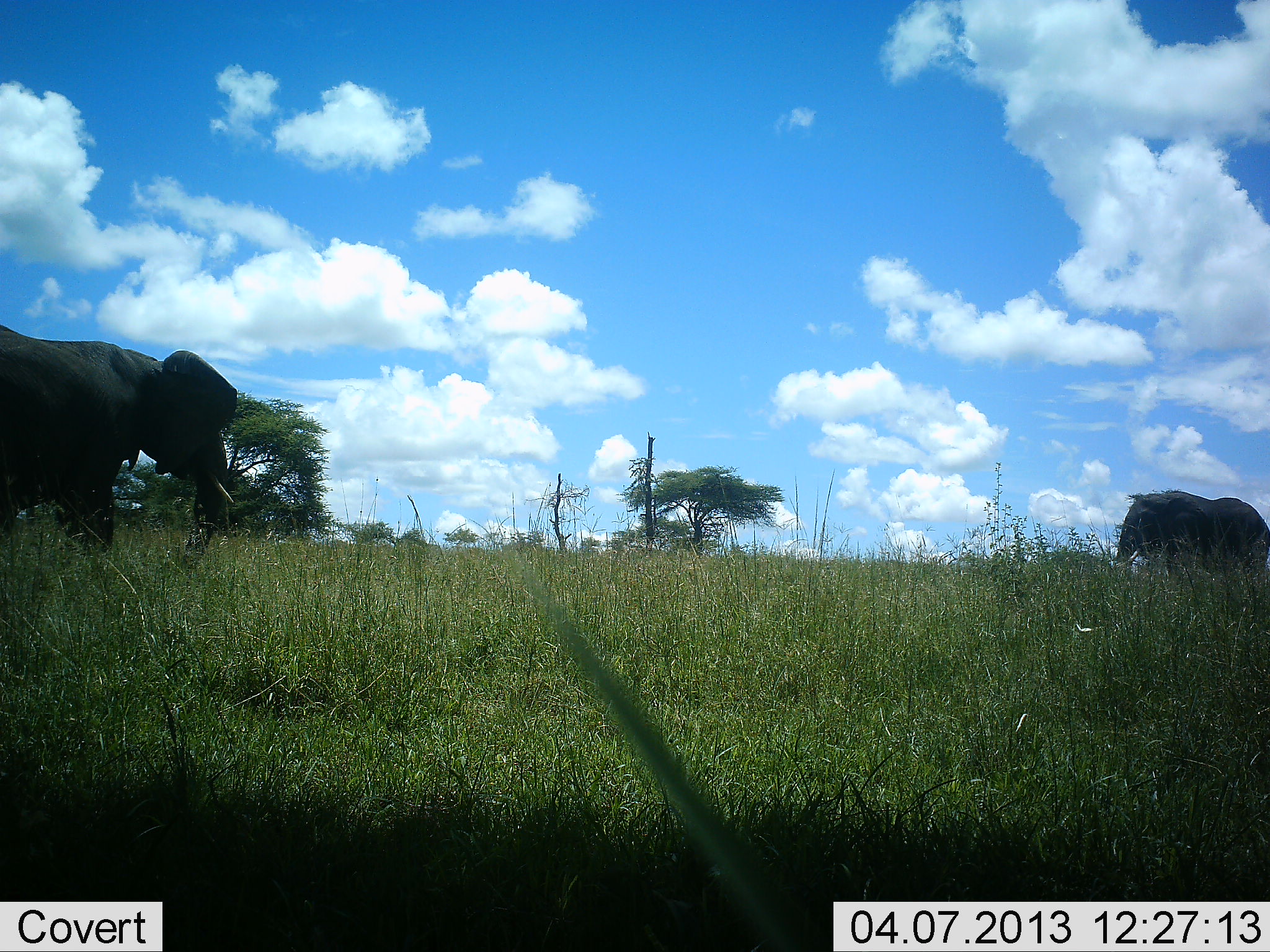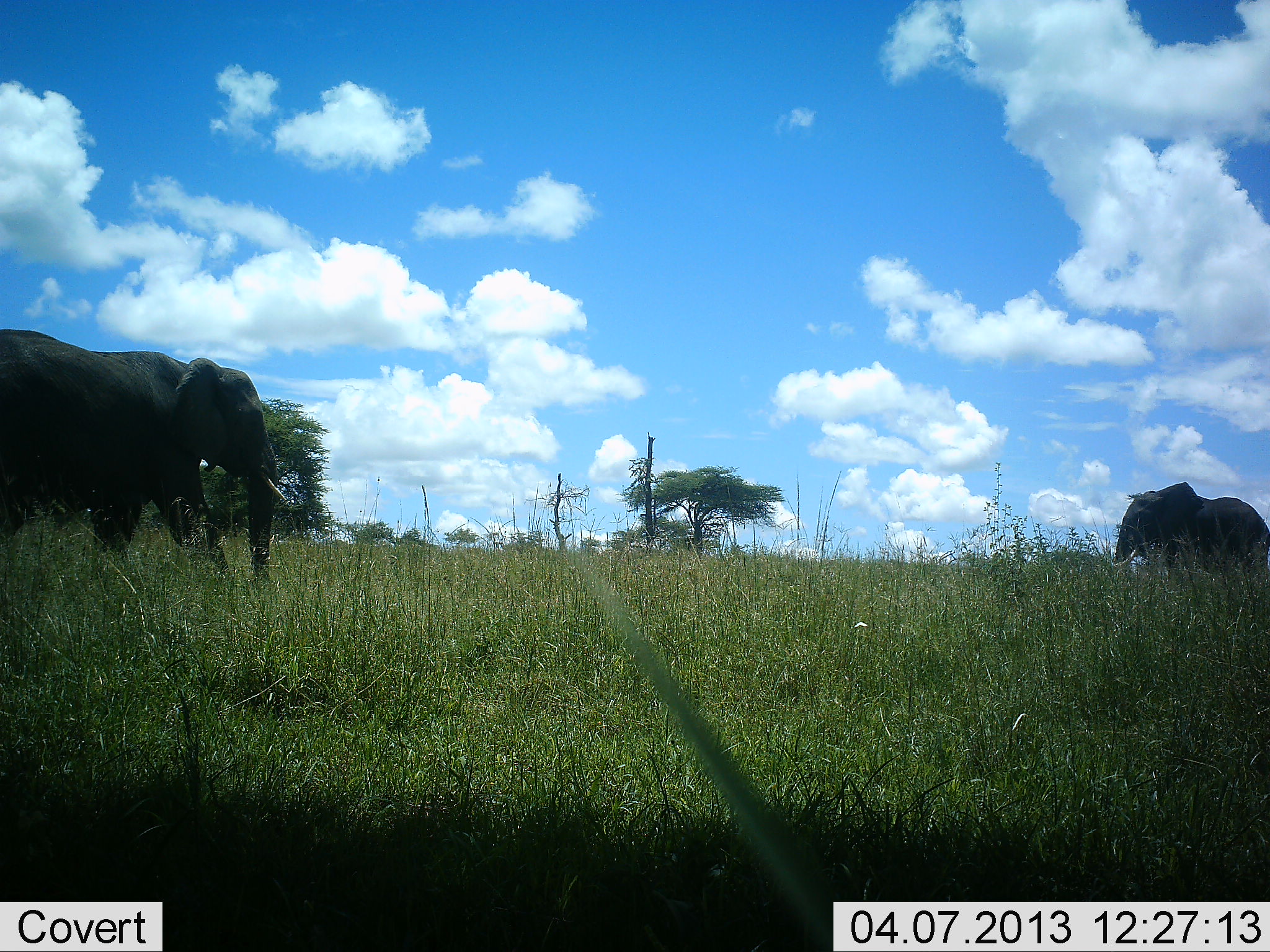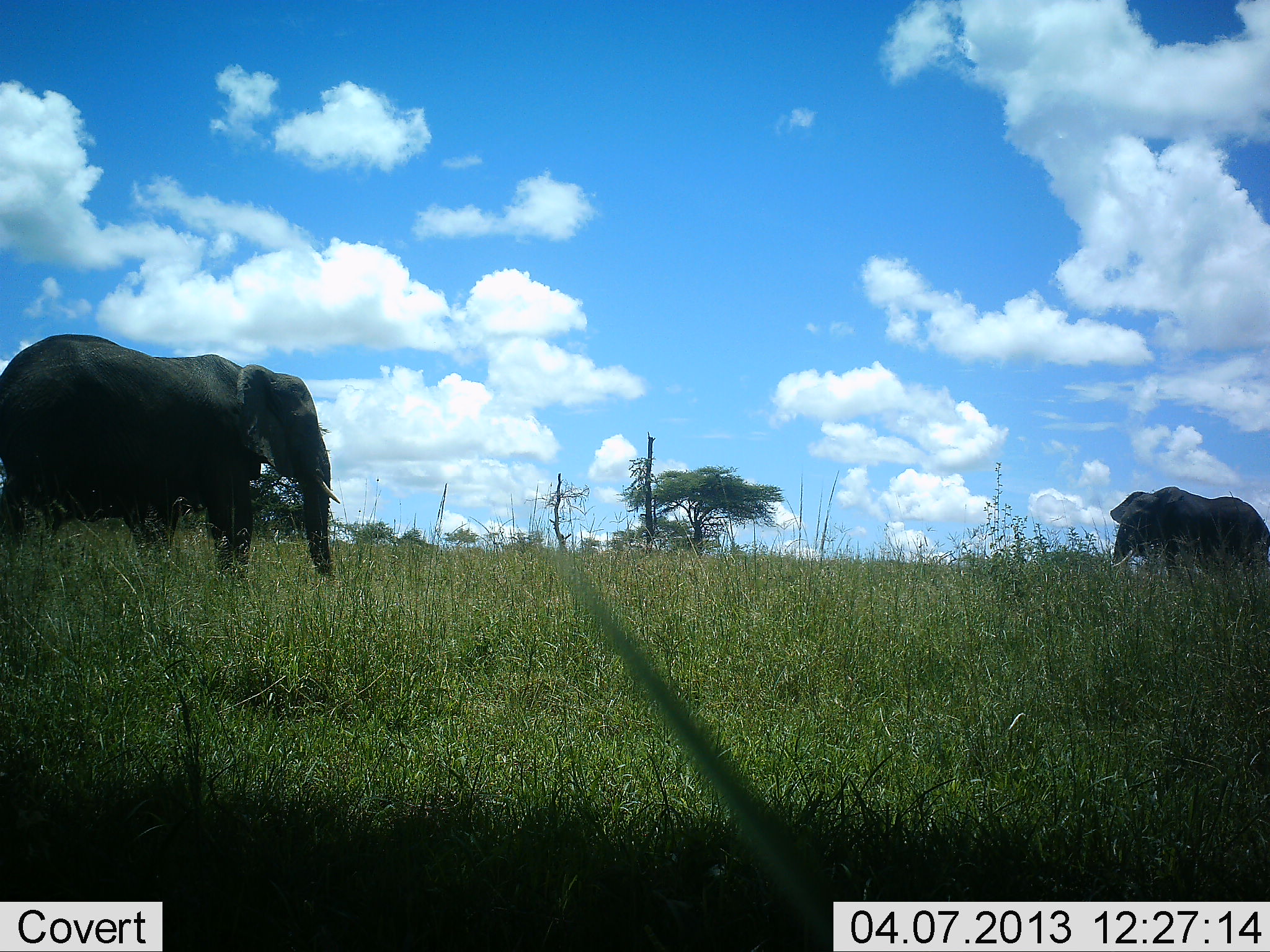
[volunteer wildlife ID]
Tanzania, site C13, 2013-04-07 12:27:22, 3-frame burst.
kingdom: Animalia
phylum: Chordata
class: Mammalia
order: Proboscidea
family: Elephantidae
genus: Loxodonta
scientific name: Loxodonta africana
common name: african bush elephant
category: elephant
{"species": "elephant (african bush elephant) (Loxodonta africana)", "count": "2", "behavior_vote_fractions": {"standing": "71%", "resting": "0%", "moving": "67%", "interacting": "0%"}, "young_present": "0%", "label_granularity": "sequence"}